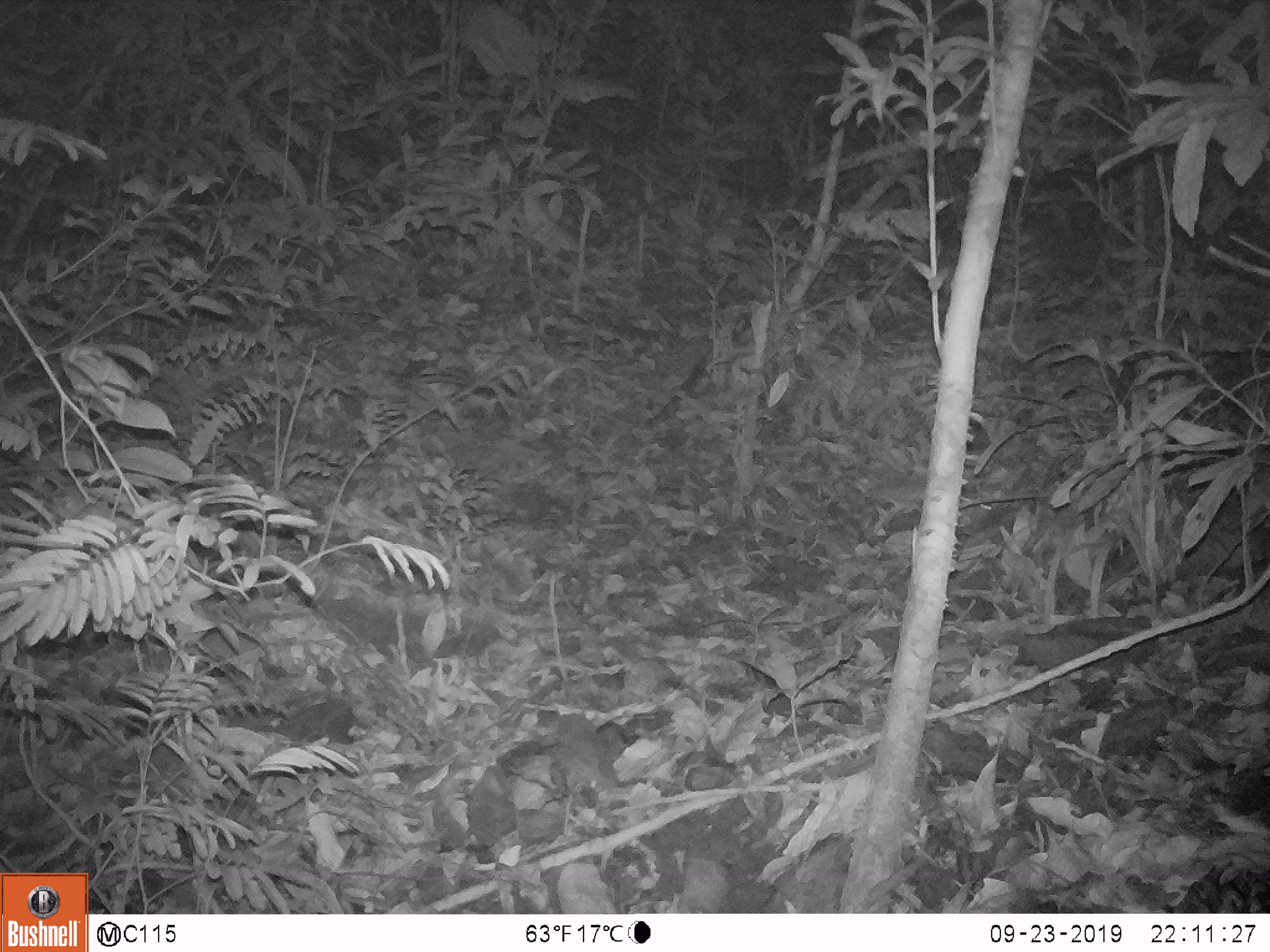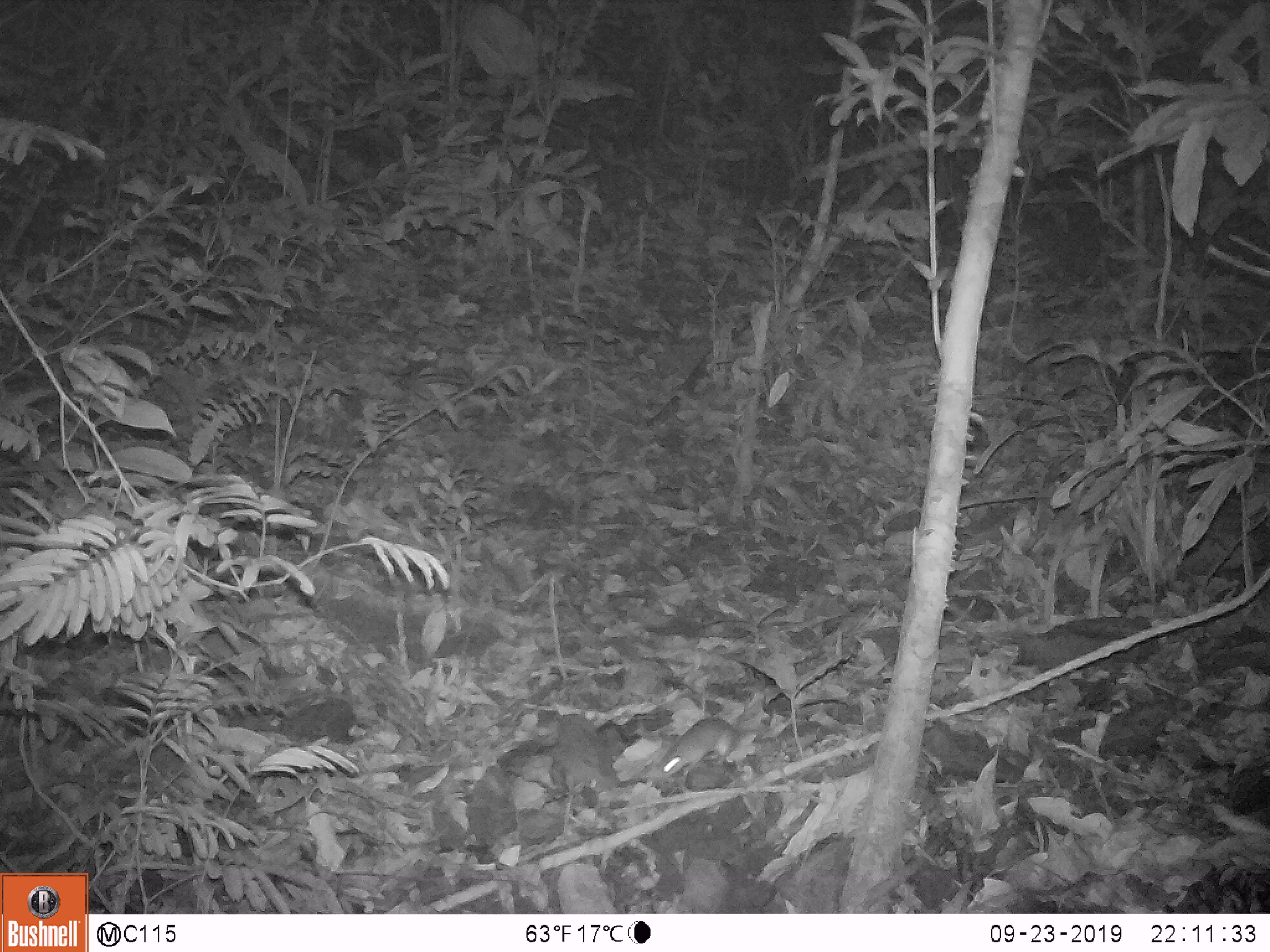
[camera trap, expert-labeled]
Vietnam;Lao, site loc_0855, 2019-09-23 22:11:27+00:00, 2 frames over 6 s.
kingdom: Animalia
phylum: Chordata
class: Mammalia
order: Rodentia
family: Muridae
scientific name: Muridae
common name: old-world mice and rats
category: unidentified murid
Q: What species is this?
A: Unidentified murid (old-world mice and rats) (Muridae).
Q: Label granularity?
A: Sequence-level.